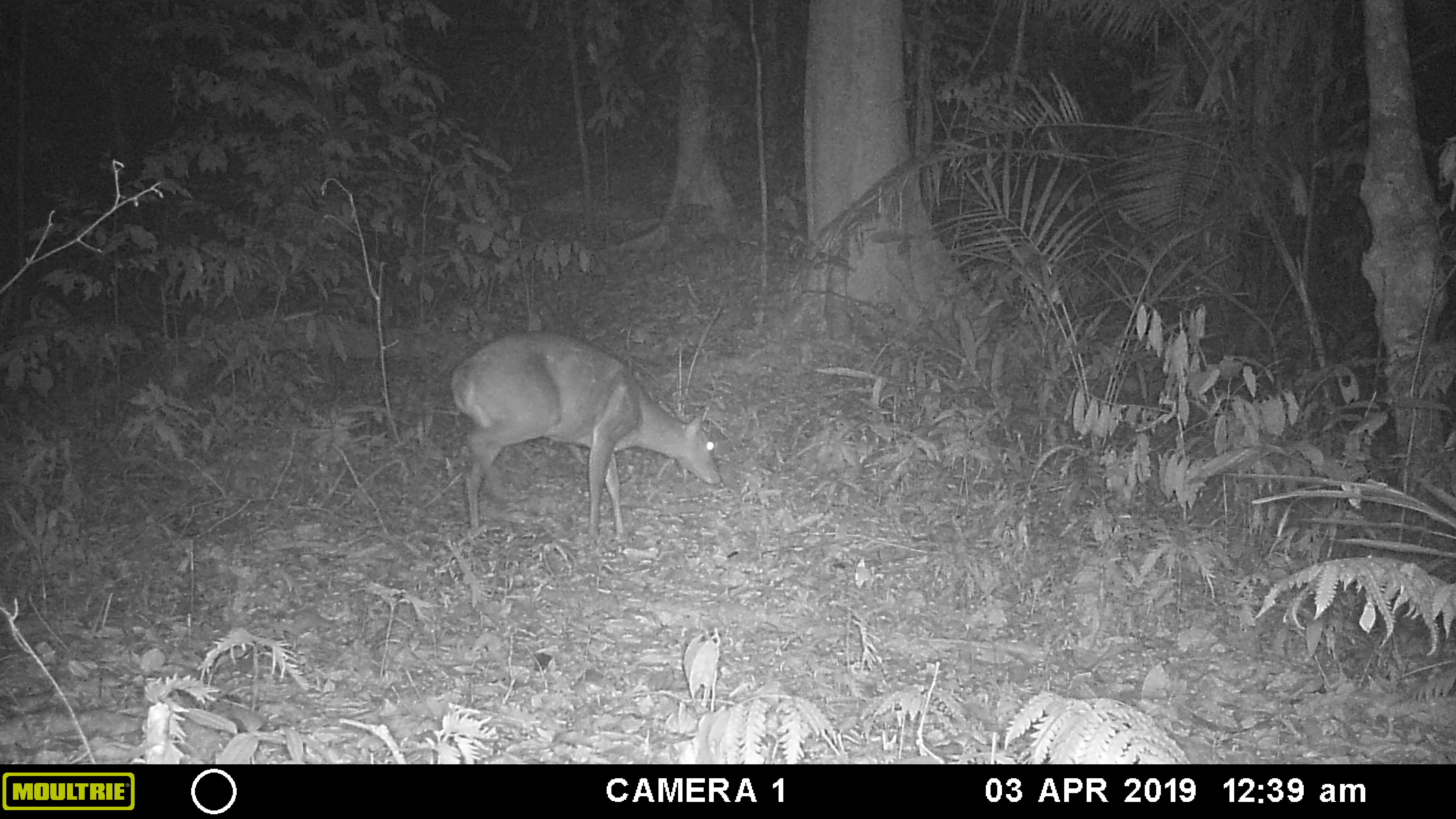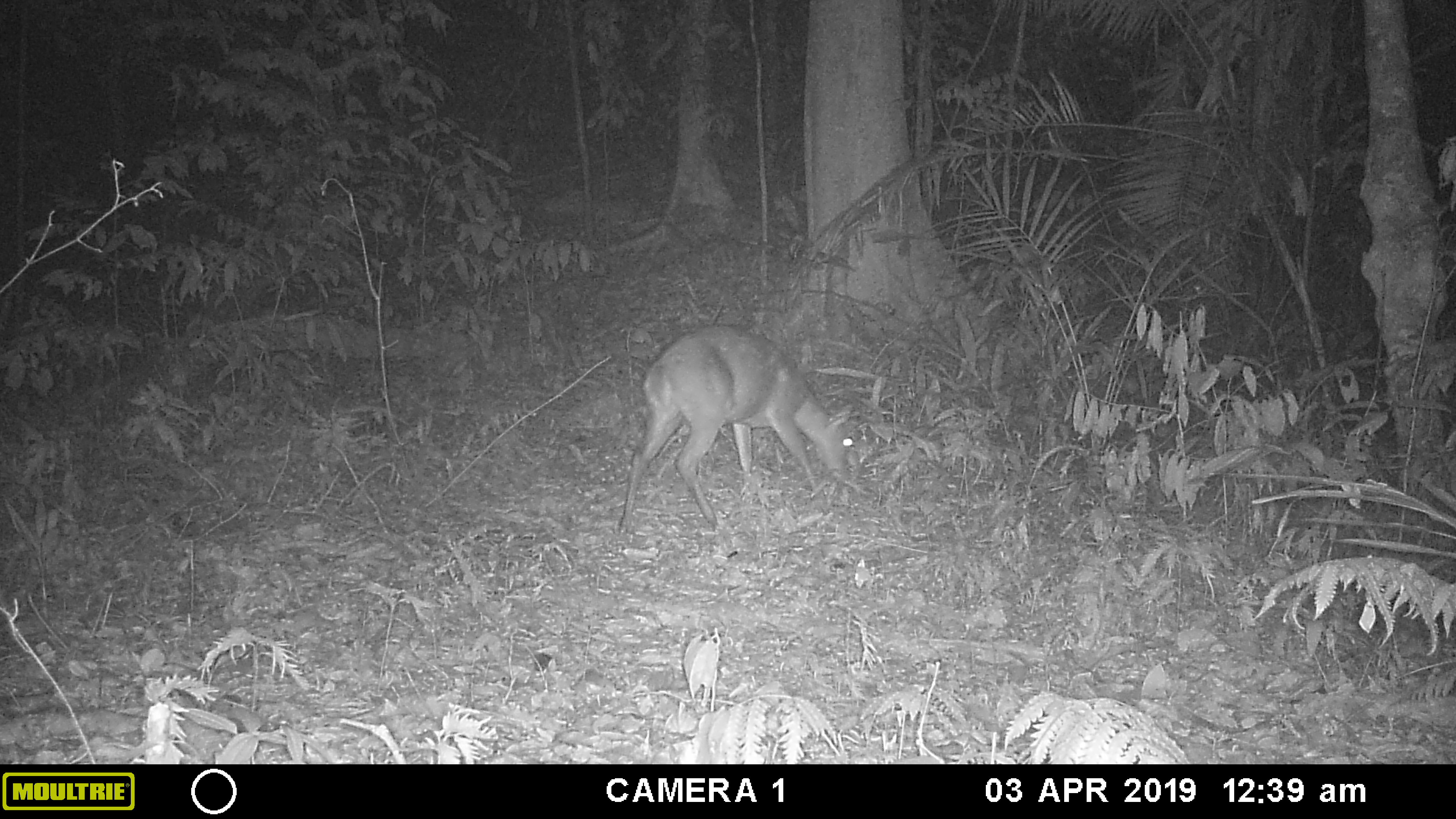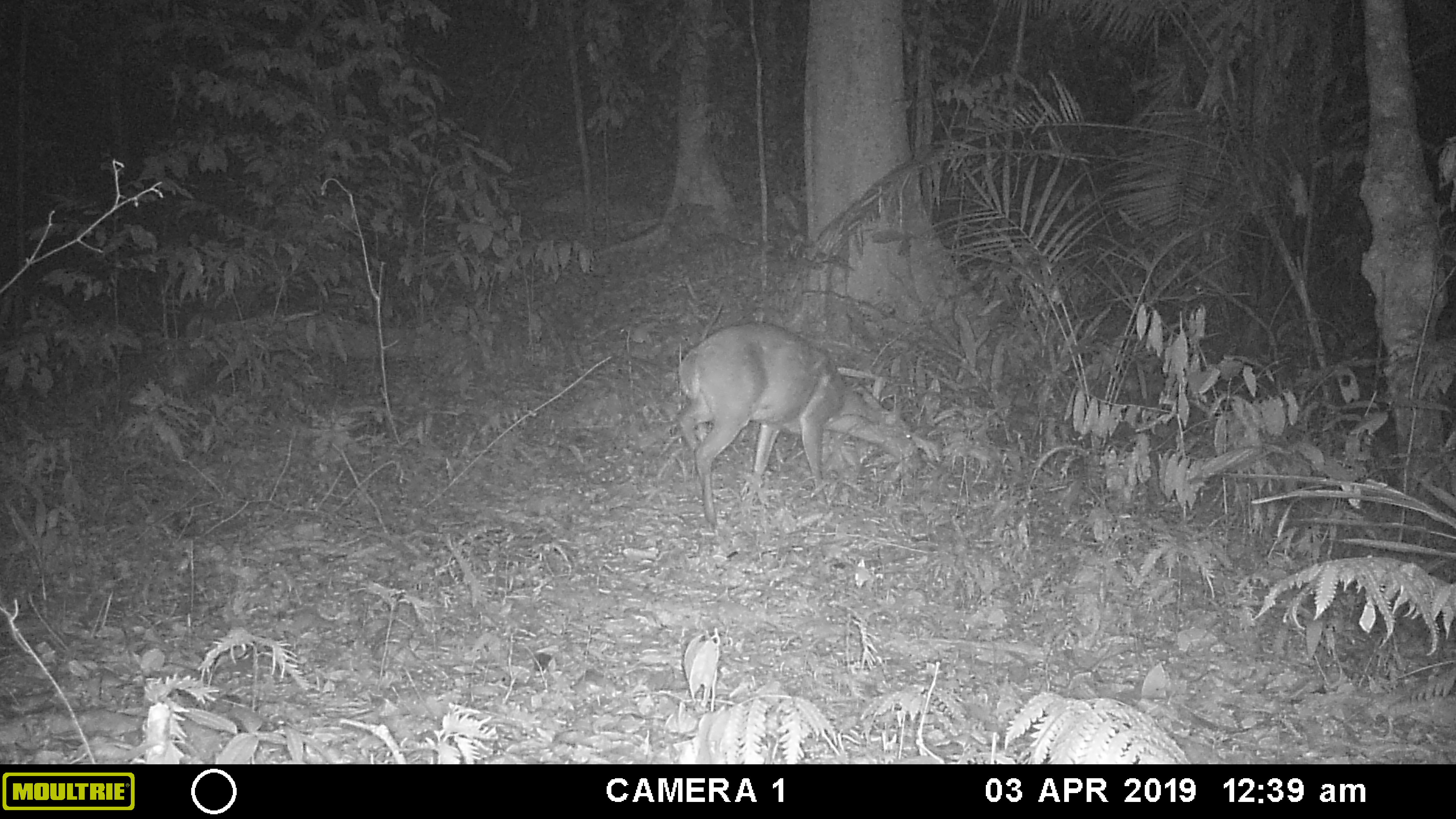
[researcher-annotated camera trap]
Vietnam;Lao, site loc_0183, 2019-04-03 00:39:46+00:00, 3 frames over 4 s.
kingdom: Animalia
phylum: Chordata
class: Mammalia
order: Artiodactyla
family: Cervidae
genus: Muntiacus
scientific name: Muntiacus vuquangensis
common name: large-antlered muntjac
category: large antlered muntjac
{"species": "large antlered muntjac (large-antlered muntjac) (Muntiacus vuquangensis)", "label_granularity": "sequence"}